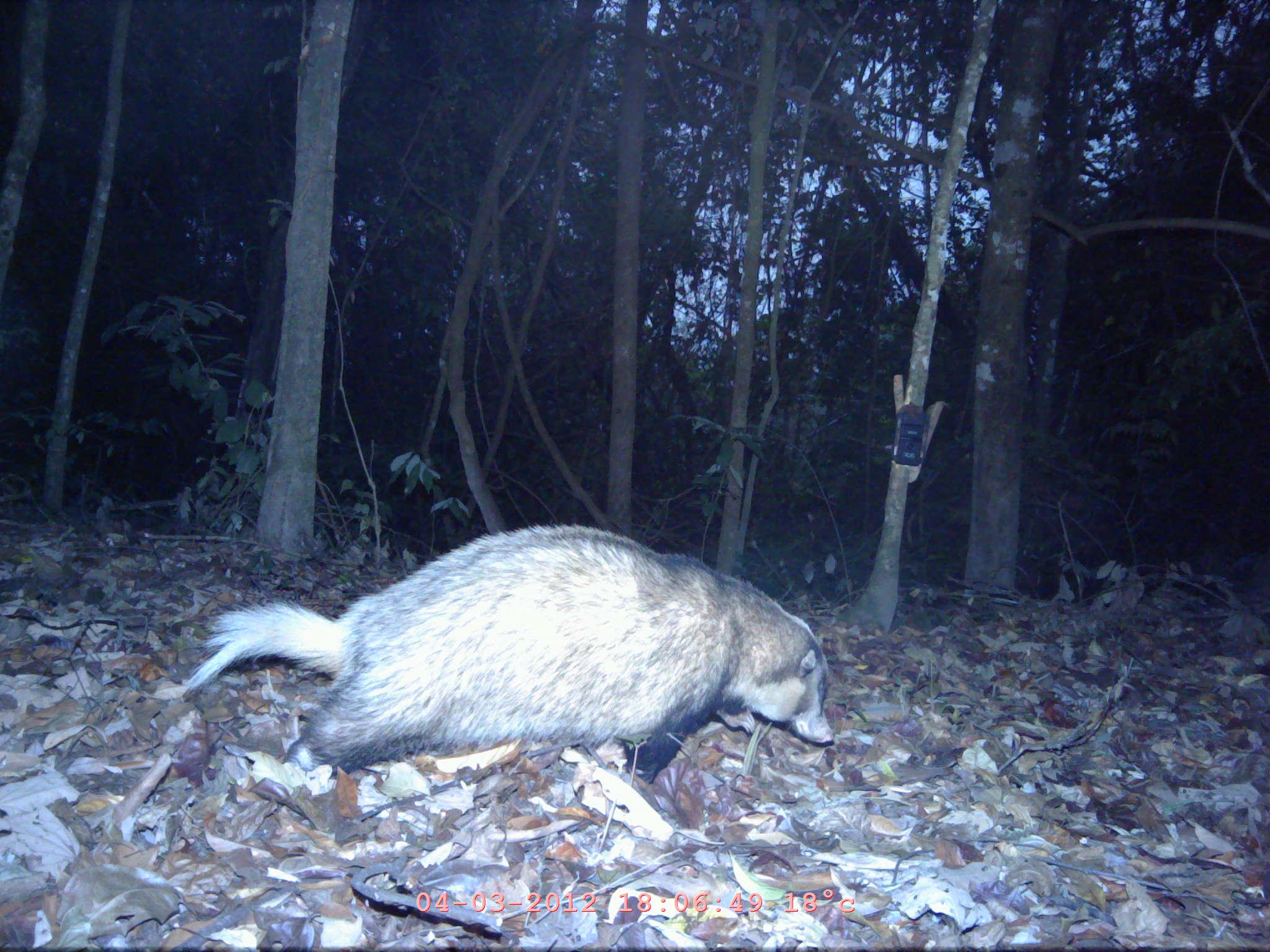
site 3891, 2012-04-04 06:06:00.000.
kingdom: Animalia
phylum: Chordata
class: Mammalia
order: Carnivora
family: Mustelidae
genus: Arctonyx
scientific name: Arctonyx collaris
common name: greater hog badger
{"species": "Arctonyx collaris (greater hog badger)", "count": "1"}